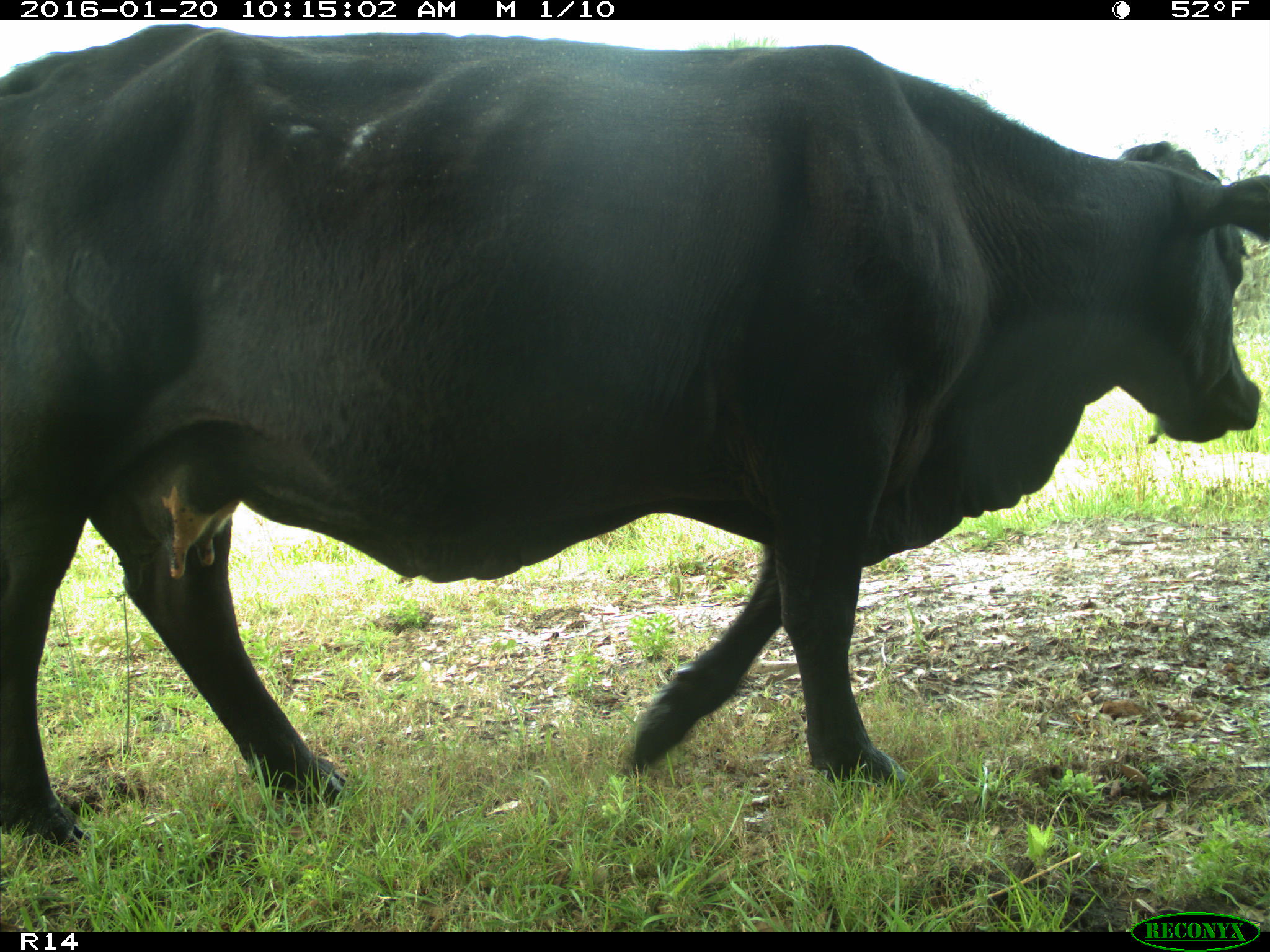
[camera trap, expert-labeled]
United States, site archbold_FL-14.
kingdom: Animalia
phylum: Chordata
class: Mammalia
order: Artiodactyla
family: Bovidae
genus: Bos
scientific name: Bos taurus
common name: domestic cow